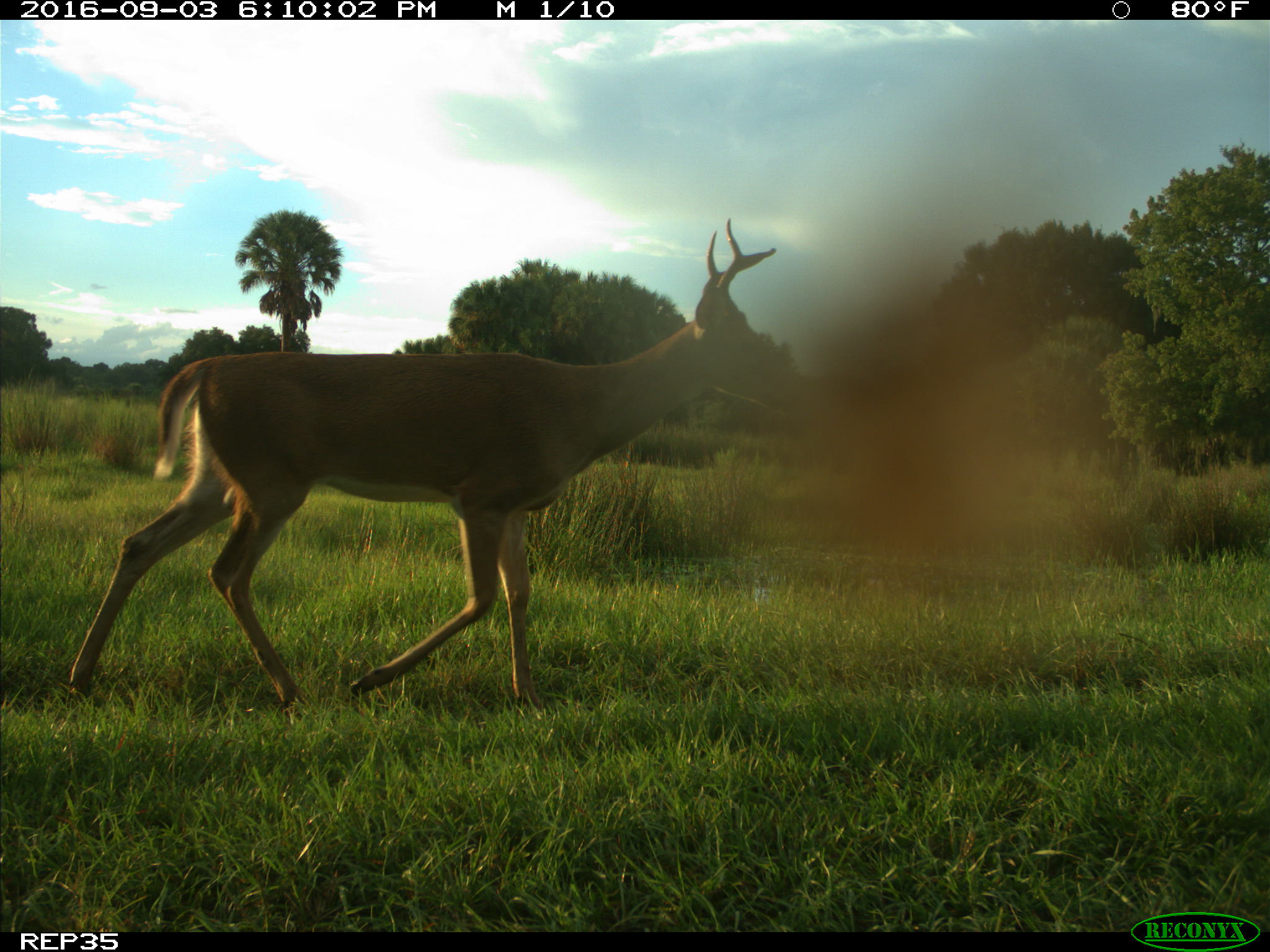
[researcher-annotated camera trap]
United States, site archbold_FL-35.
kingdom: Animalia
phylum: Chordata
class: Mammalia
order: Artiodactyla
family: Cervidae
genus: Odocoileus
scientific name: Odocoileus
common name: deer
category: unidentified deer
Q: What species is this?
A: Unidentified deer (deer) (Odocoileus).